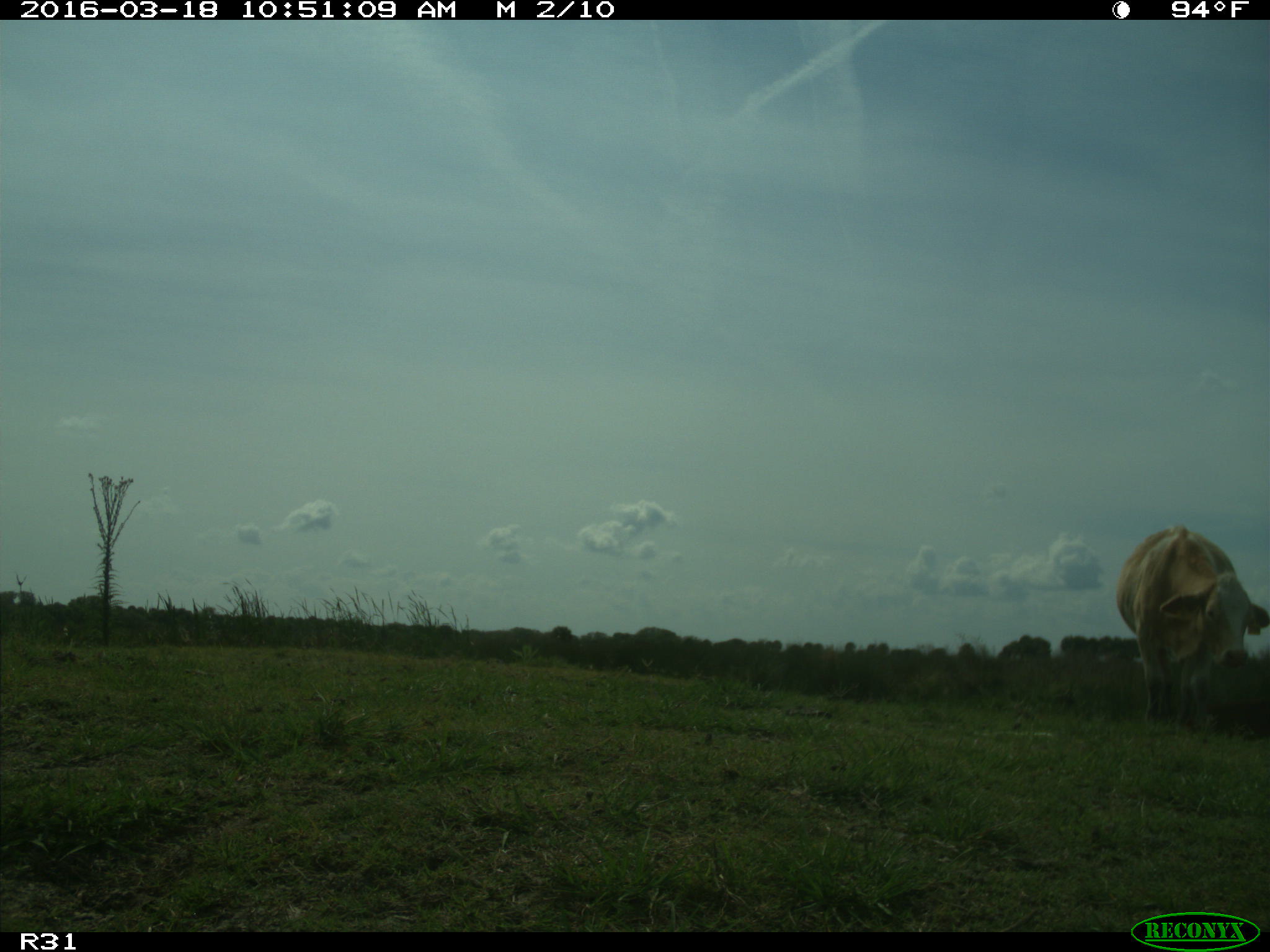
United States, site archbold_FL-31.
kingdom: Animalia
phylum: Chordata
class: Mammalia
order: Artiodactyla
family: Bovidae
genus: Bos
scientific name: Bos taurus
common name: domestic cow